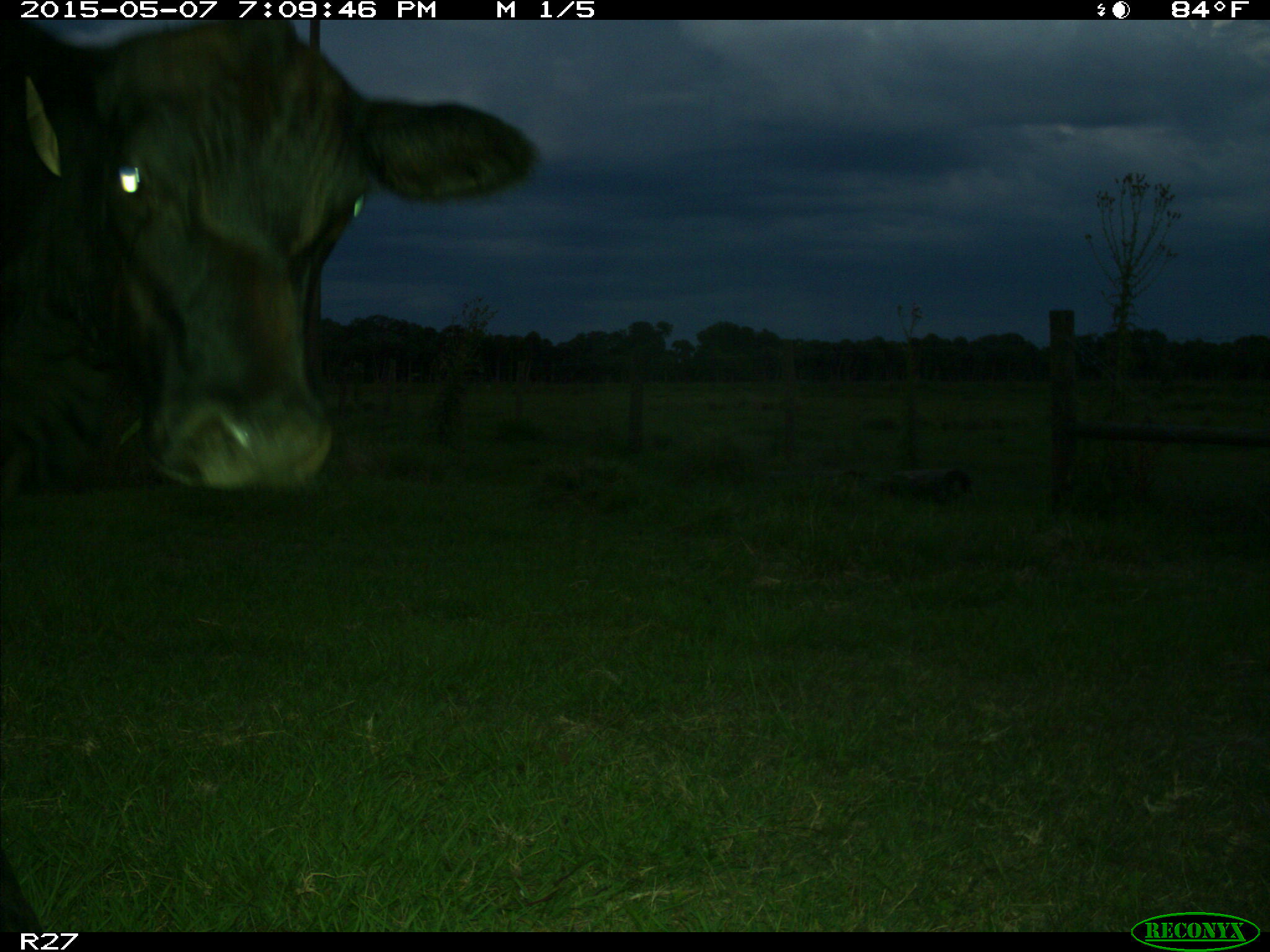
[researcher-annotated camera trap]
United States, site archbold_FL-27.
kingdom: Animalia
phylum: Chordata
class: Mammalia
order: Artiodactyla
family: Bovidae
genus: Bos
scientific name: Bos taurus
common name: domestic cow